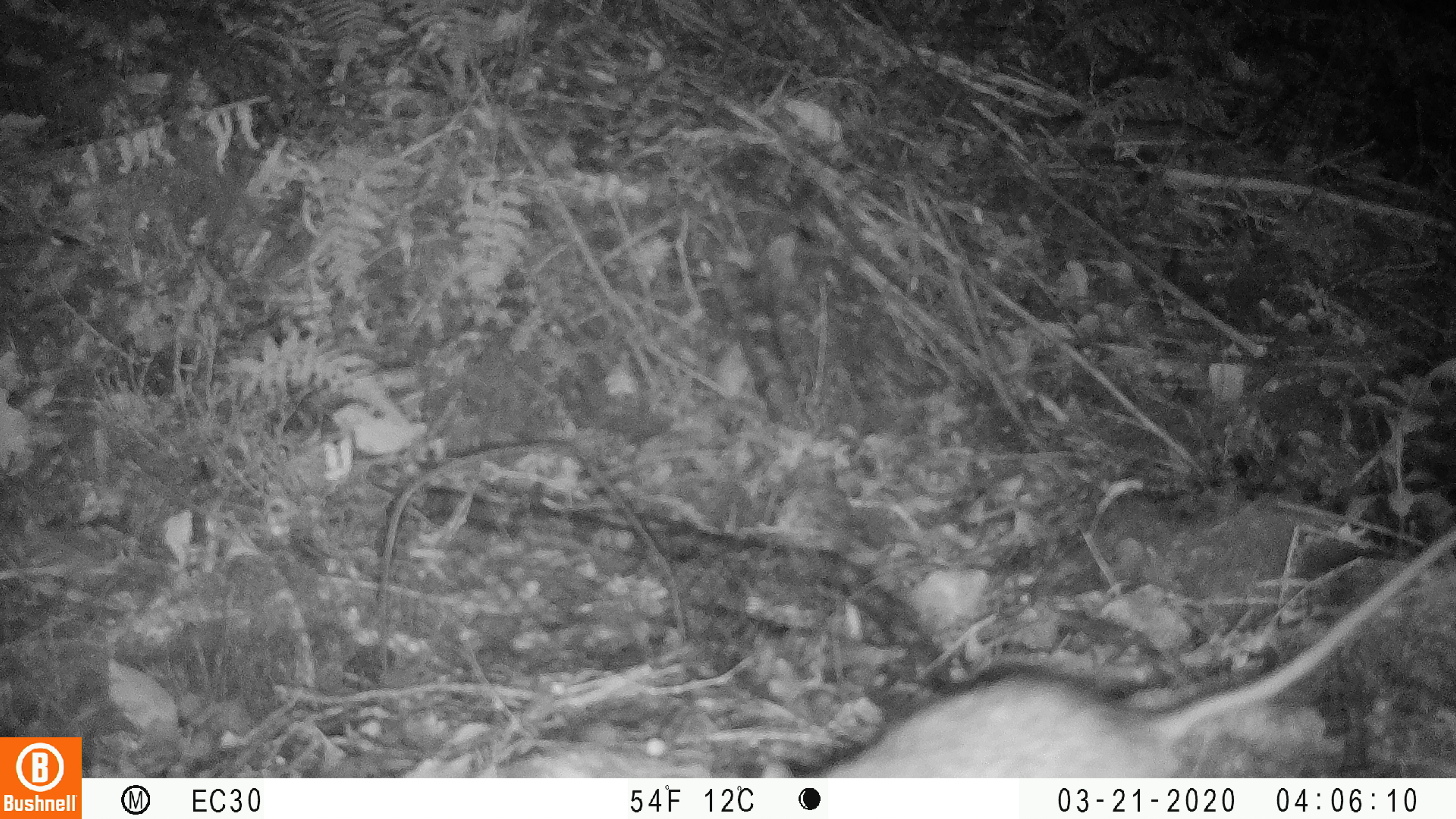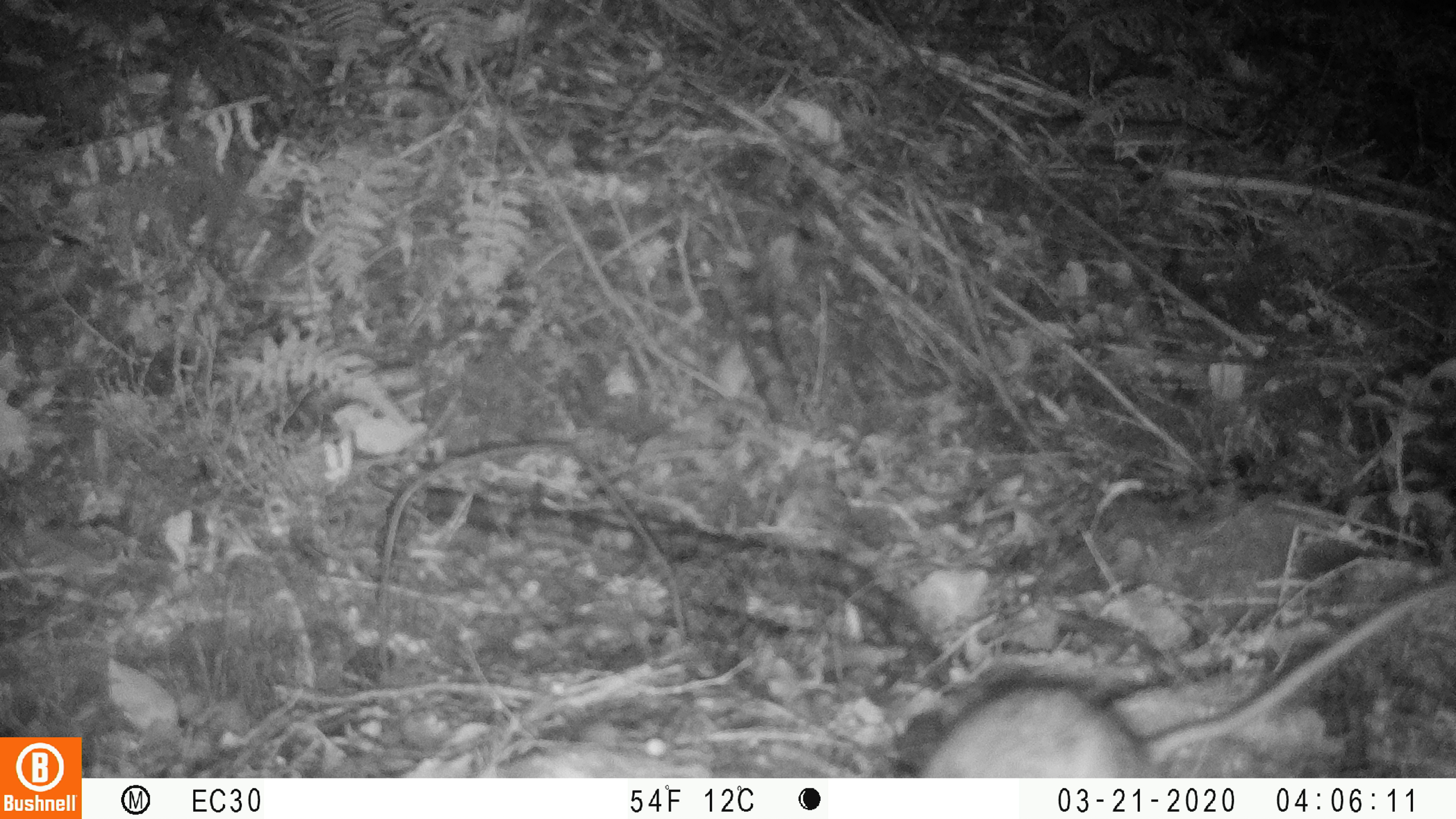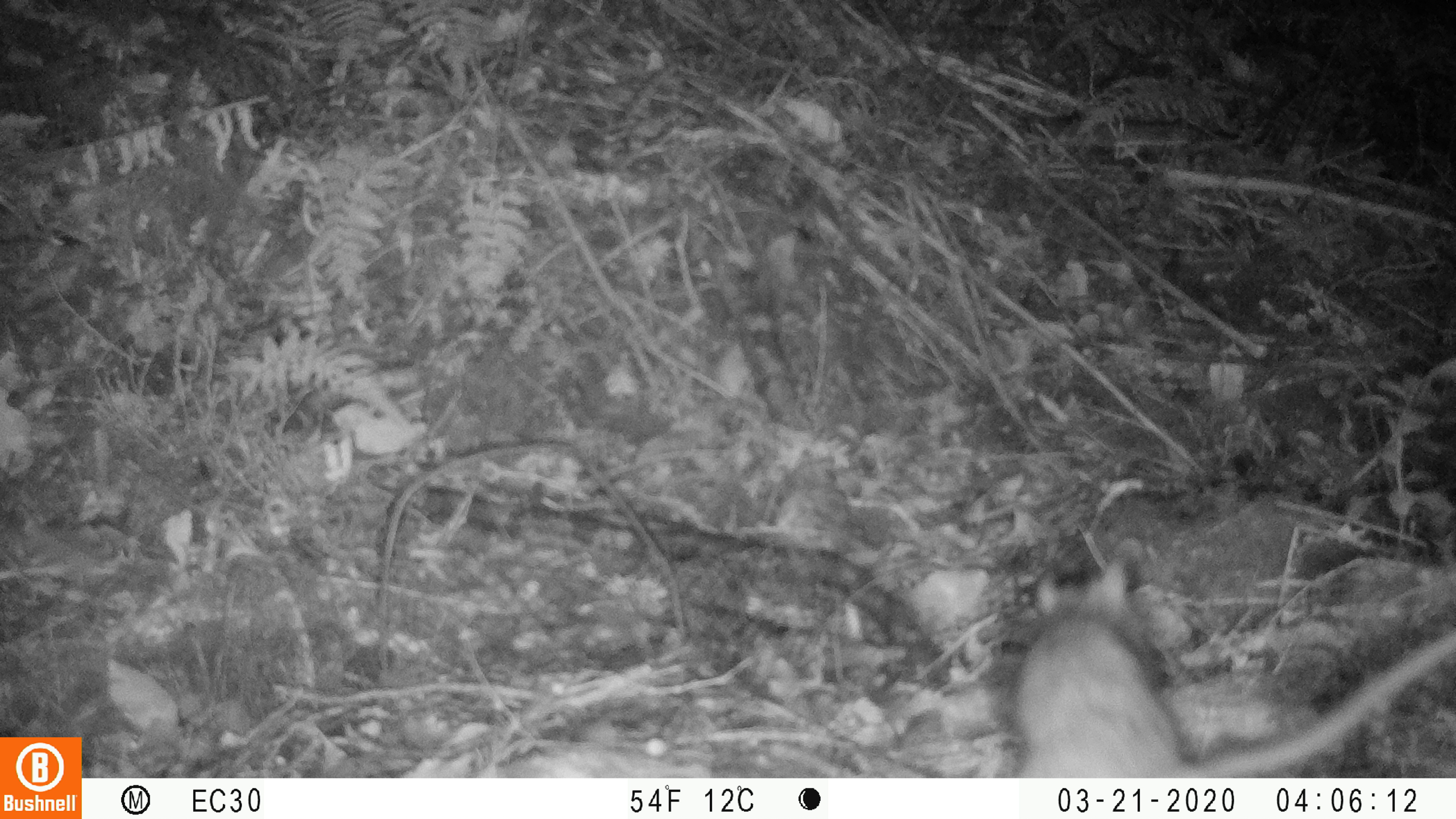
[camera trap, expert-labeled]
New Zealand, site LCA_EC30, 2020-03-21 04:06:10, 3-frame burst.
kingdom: Animalia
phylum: Chordata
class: Mammalia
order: Rodentia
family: Muridae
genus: Rattus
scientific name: Rattus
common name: rat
Rat (Rattus).